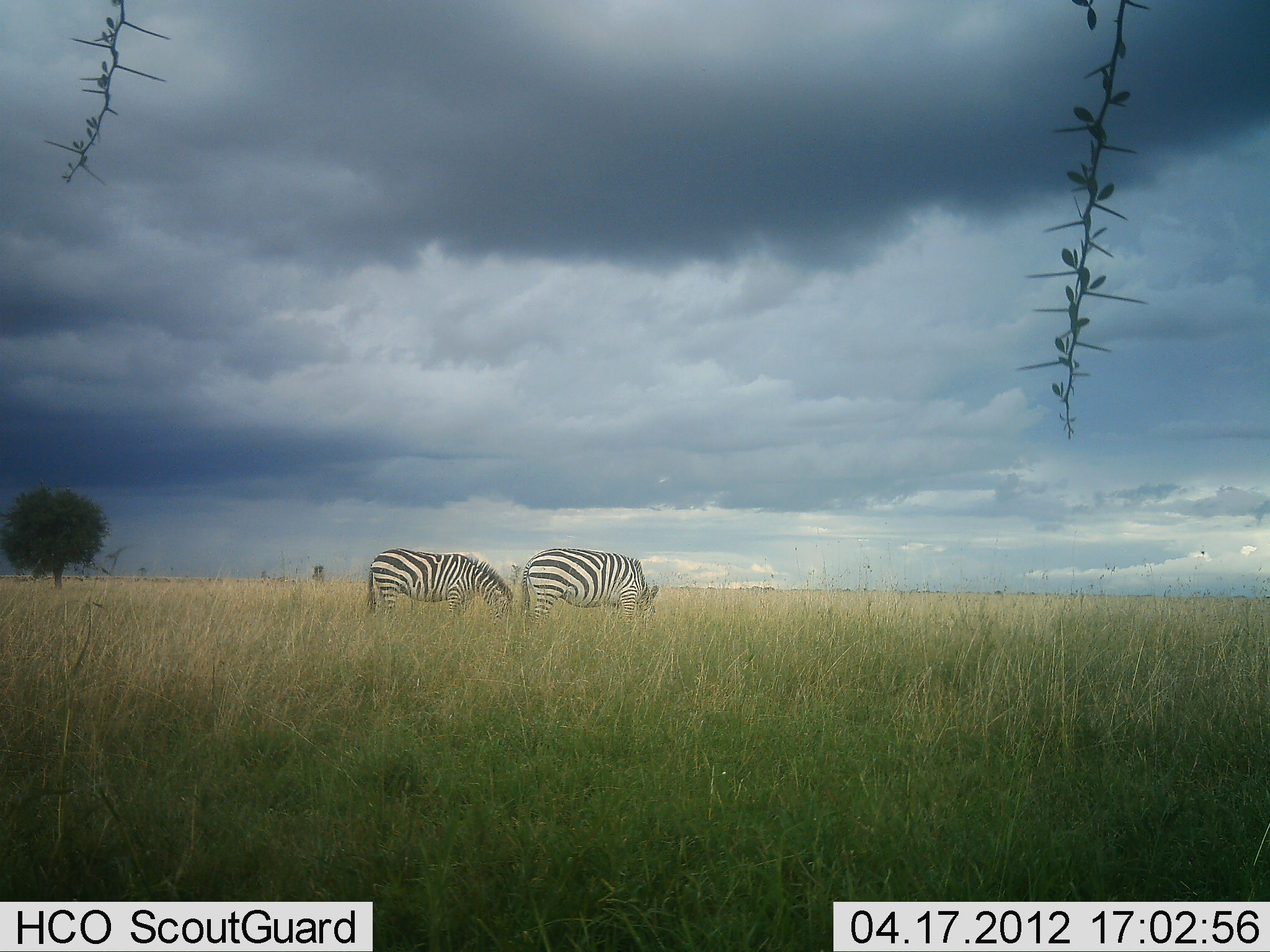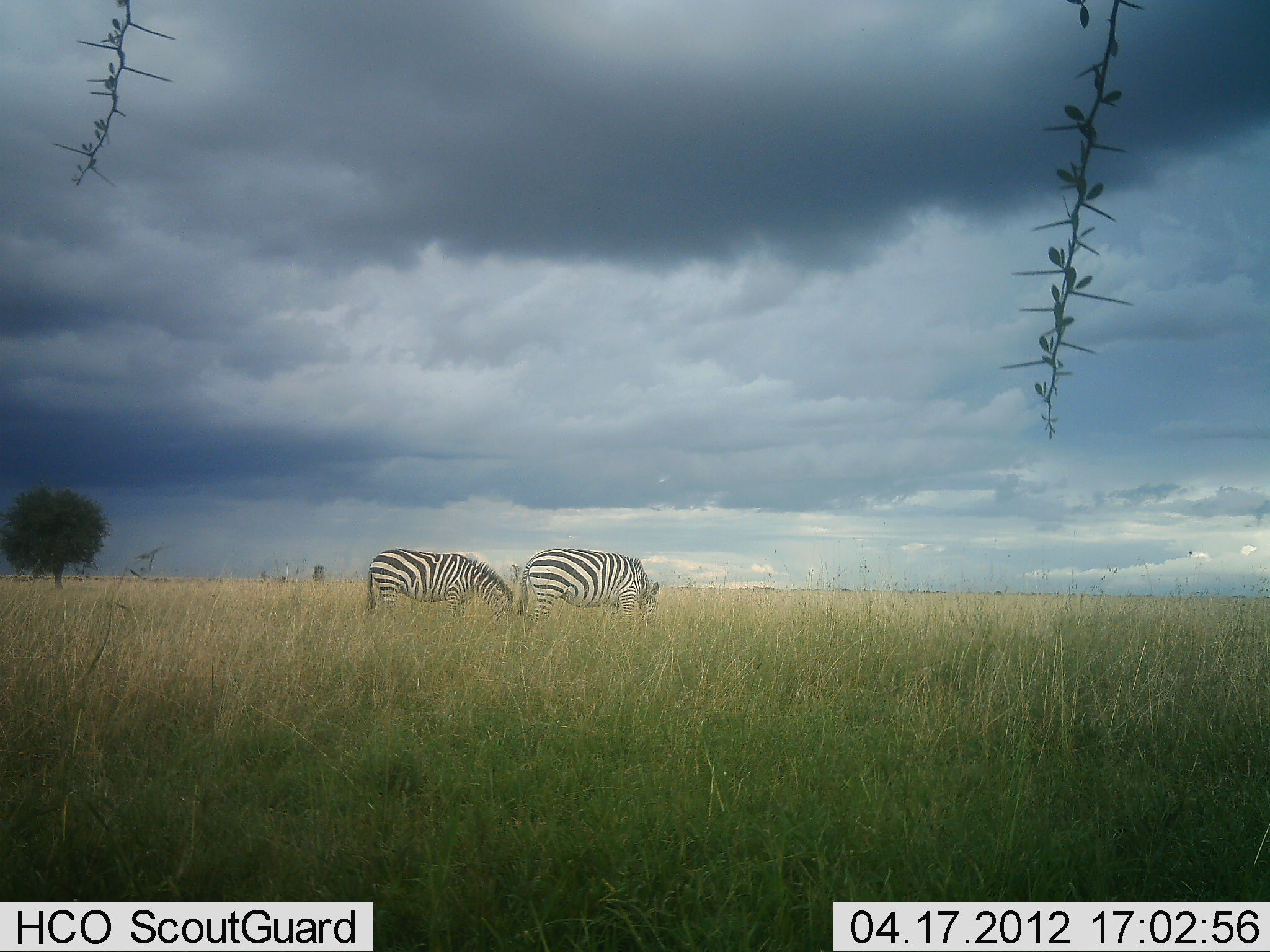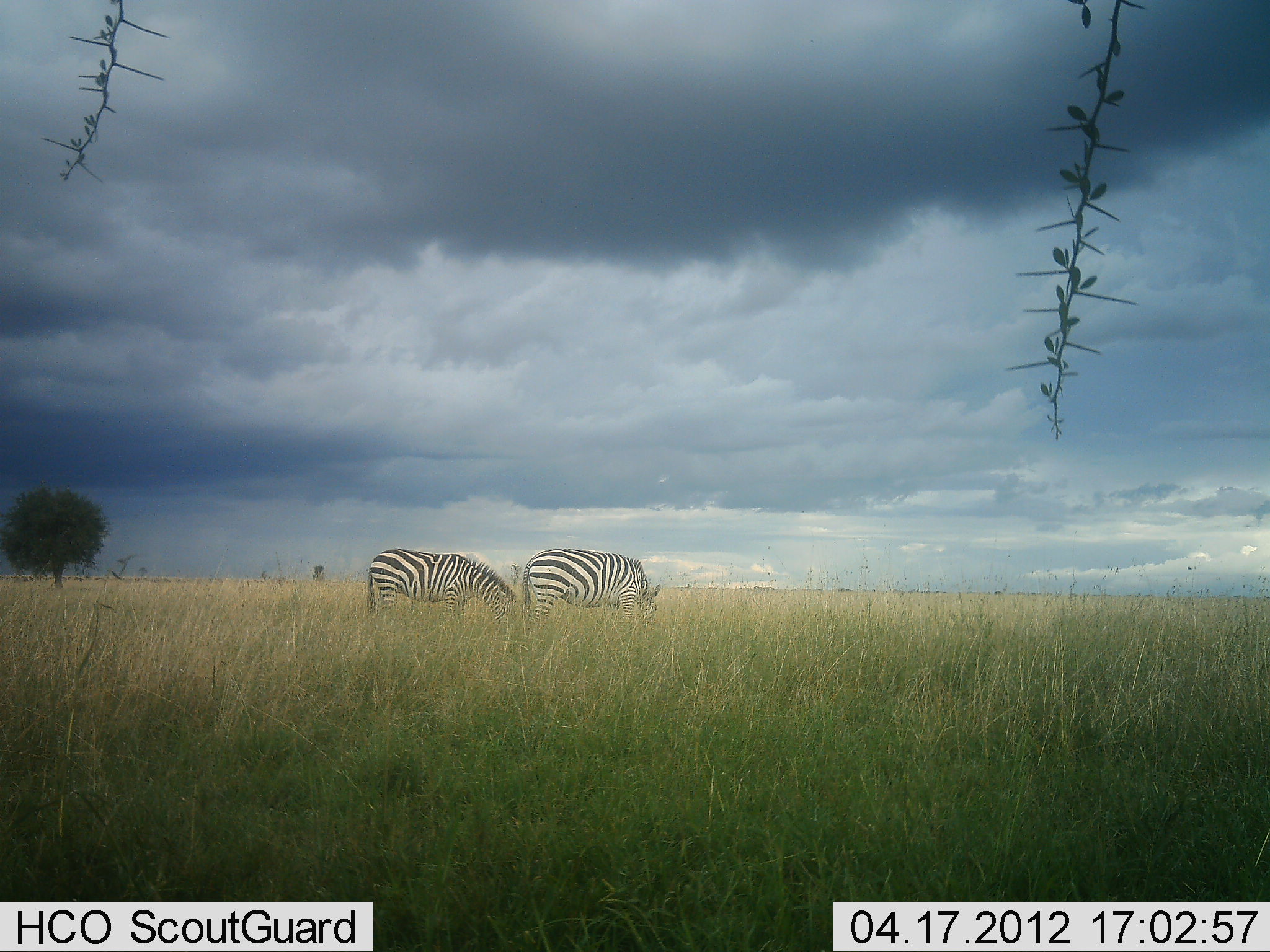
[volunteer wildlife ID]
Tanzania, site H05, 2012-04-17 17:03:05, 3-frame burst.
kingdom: Animalia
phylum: Chordata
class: Mammalia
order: Perissodactyla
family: Equidae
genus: Equus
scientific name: Equus quagga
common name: plains zebra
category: zebra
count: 2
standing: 43%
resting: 0%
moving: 0%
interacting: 0%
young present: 0%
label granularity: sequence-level